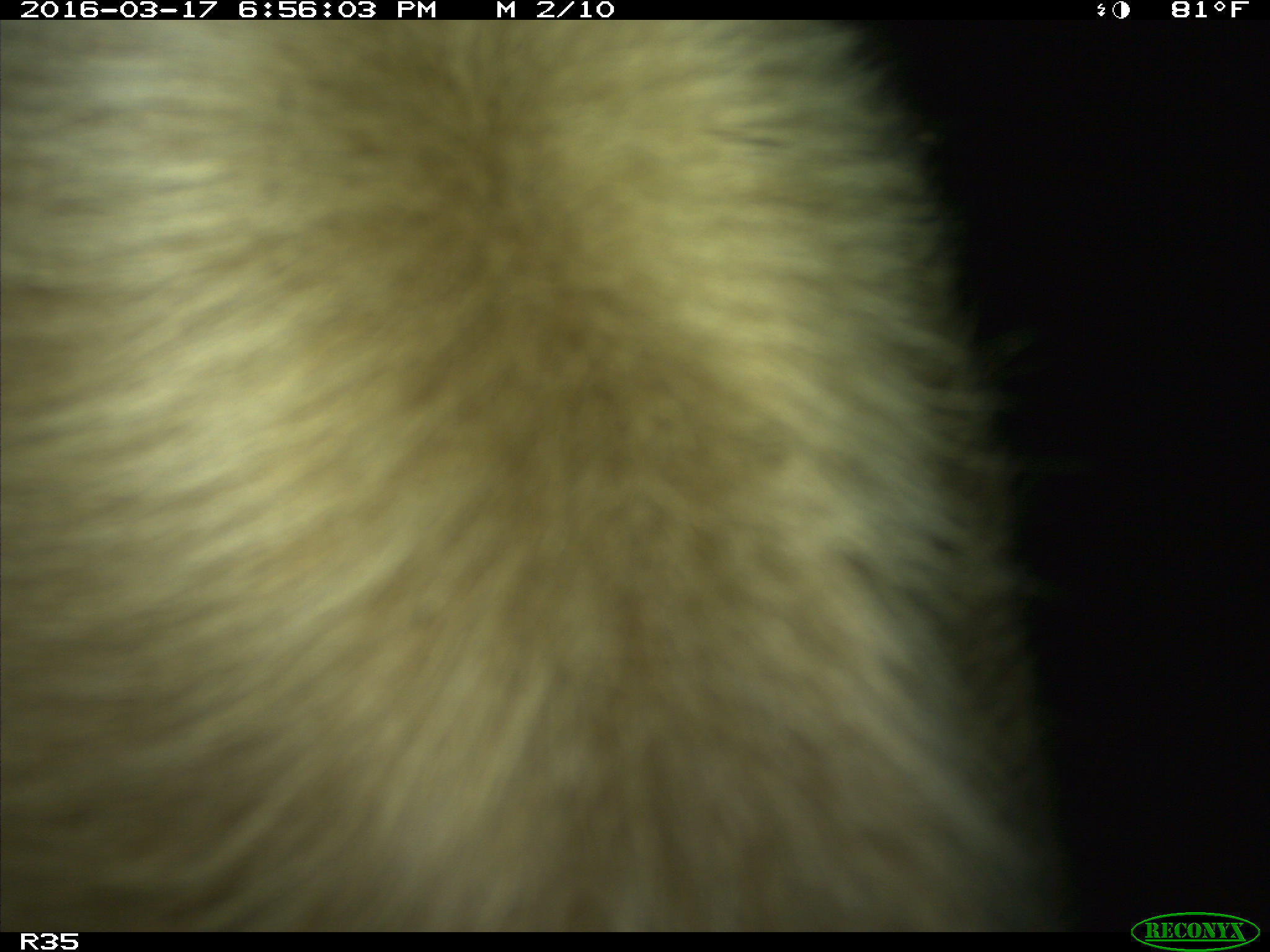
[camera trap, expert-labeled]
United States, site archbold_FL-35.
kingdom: Animalia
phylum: Chordata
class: Mammalia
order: Artiodactyla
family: Bovidae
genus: Bos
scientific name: Bos taurus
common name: domestic cow